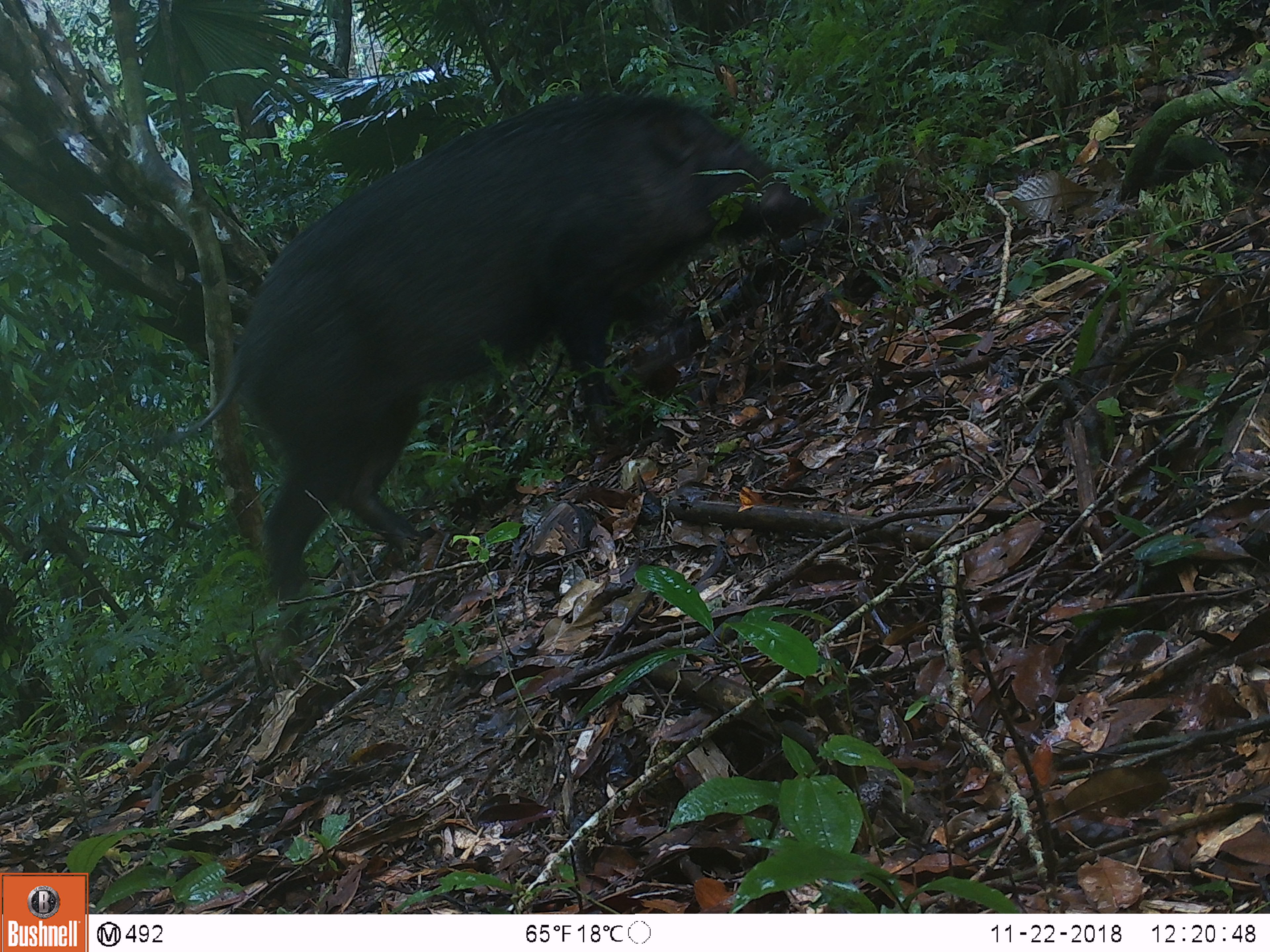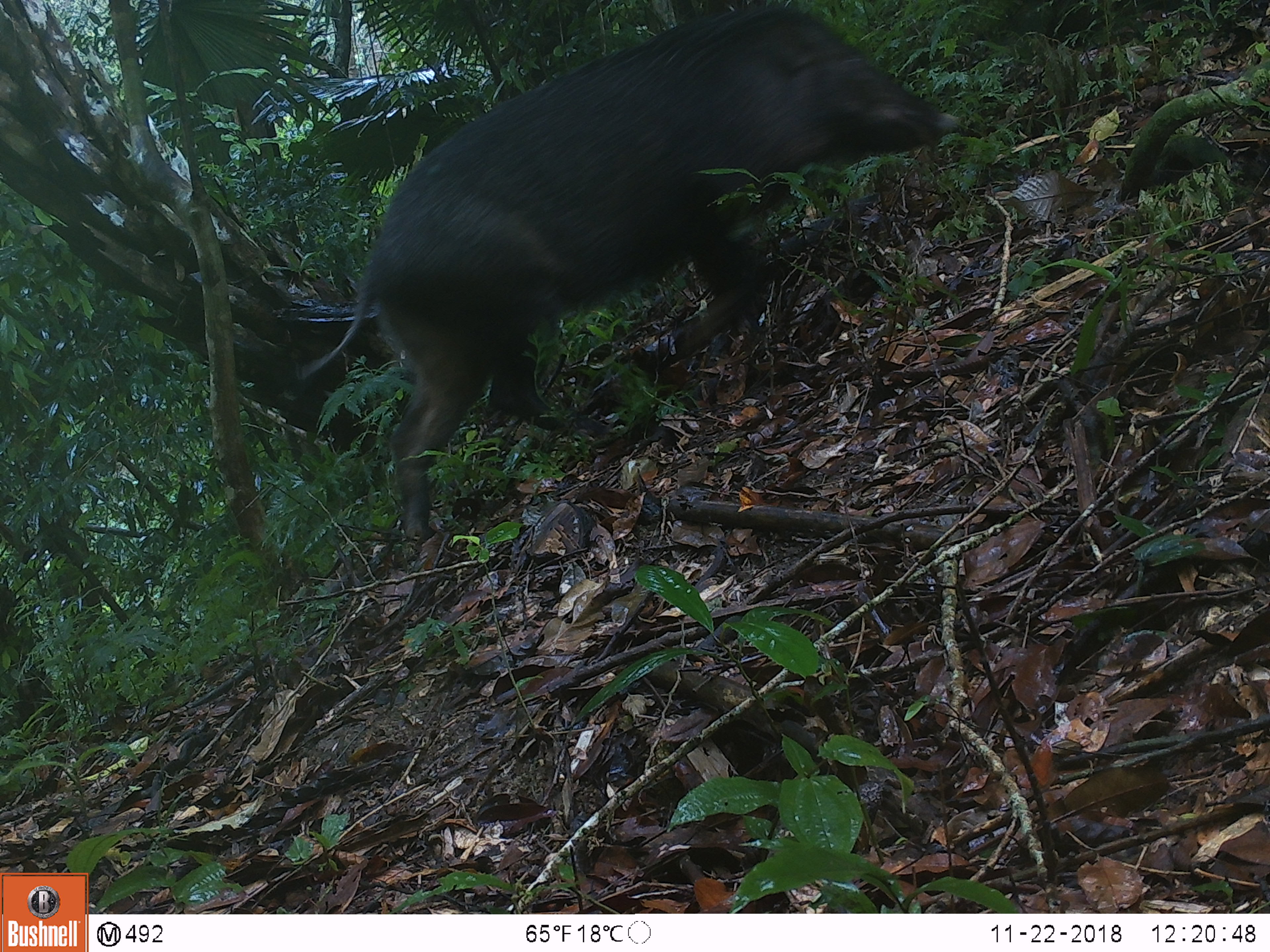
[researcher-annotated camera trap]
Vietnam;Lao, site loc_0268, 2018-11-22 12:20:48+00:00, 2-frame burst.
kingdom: Animalia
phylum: Chordata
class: Mammalia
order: Artiodactyla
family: Suidae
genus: Sus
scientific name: Sus scrofa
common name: eurasian wild pig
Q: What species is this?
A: Eurasian wild pig (Sus scrofa).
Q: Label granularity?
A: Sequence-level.